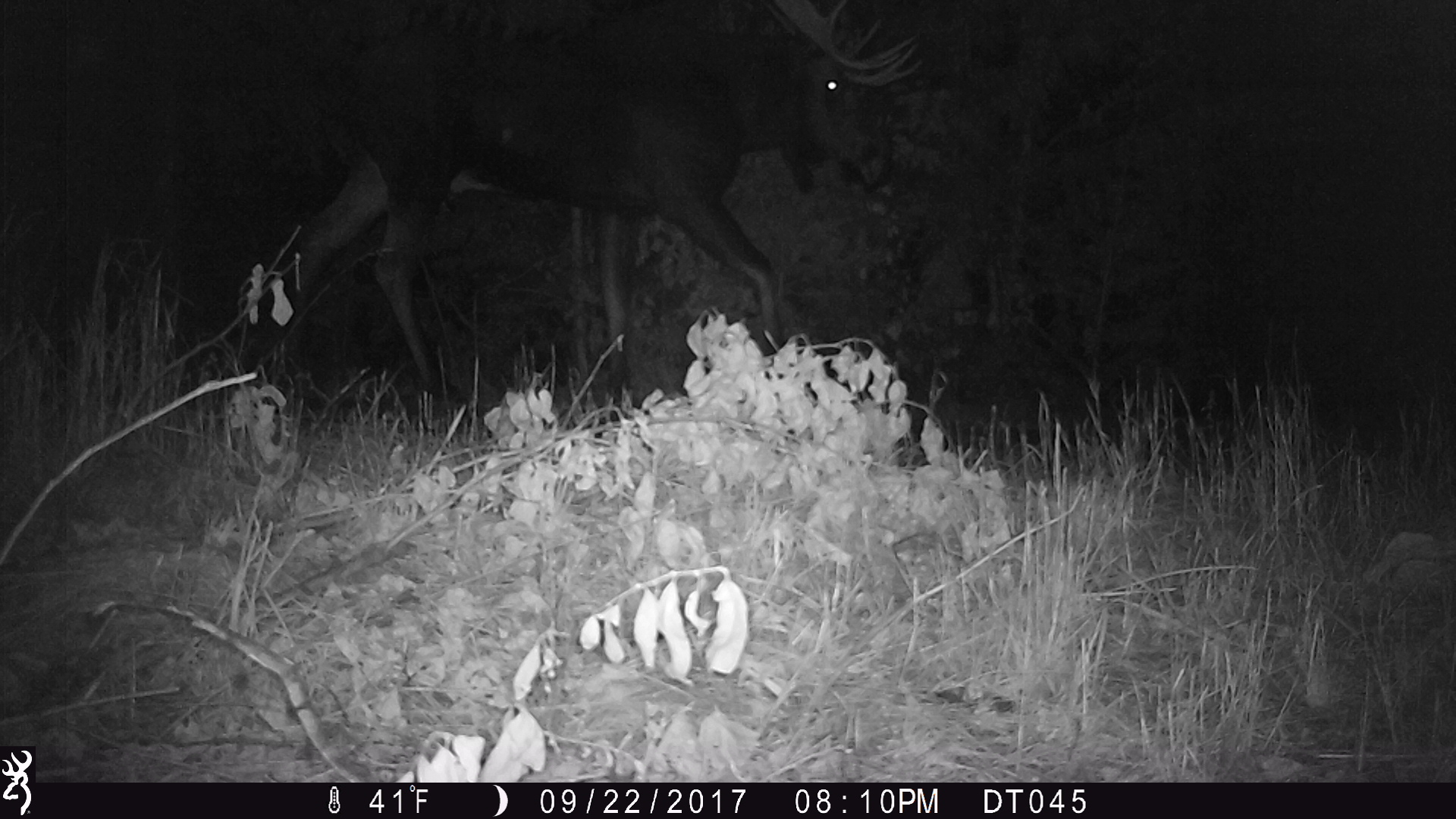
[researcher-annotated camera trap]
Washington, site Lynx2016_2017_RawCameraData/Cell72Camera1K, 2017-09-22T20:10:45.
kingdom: Animalia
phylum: Chordata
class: Mammalia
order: Artiodactyla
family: Cervidae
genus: Alces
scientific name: Alces alces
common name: moose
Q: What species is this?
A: Alces alces (moose).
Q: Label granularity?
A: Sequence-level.